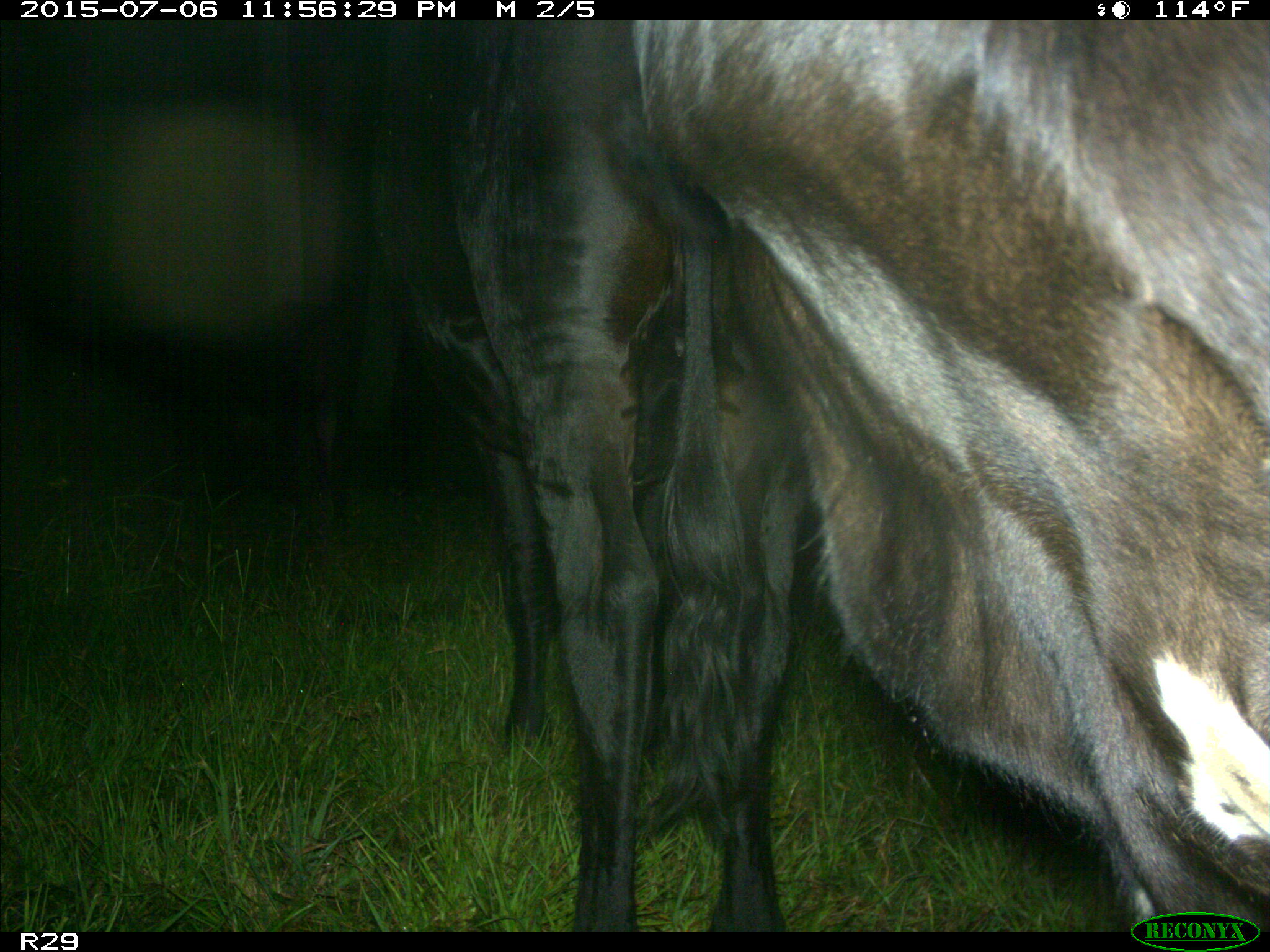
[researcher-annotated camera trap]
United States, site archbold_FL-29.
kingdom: Animalia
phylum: Chordata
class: Mammalia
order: Artiodactyla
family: Bovidae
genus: Bos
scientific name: Bos taurus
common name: domestic cow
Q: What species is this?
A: Bos taurus (domestic cow).